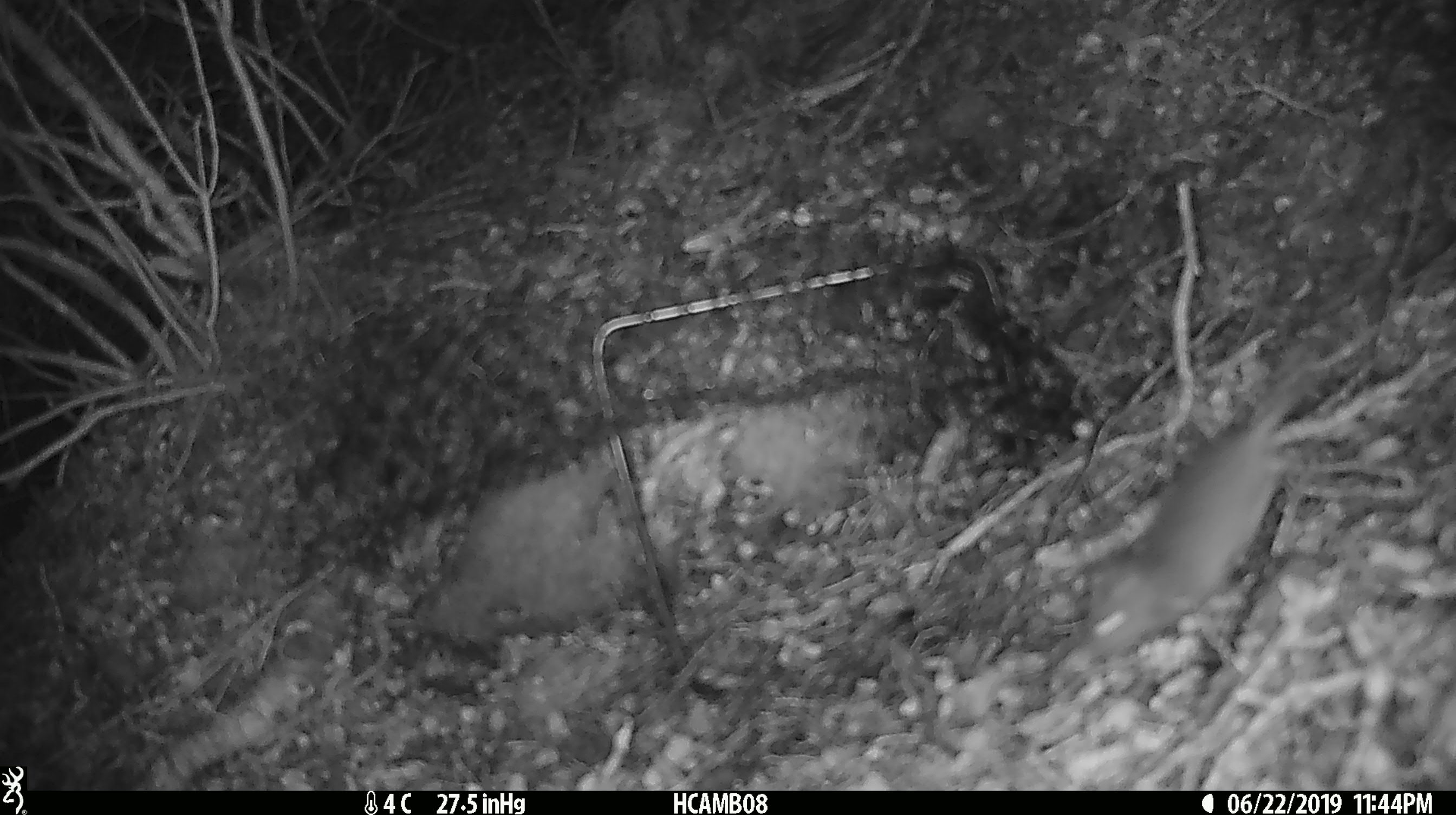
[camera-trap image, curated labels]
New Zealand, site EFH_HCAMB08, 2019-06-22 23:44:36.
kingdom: Animalia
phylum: Chordata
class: Mammalia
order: Rodentia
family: Muridae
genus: Mus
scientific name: Mus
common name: mouse